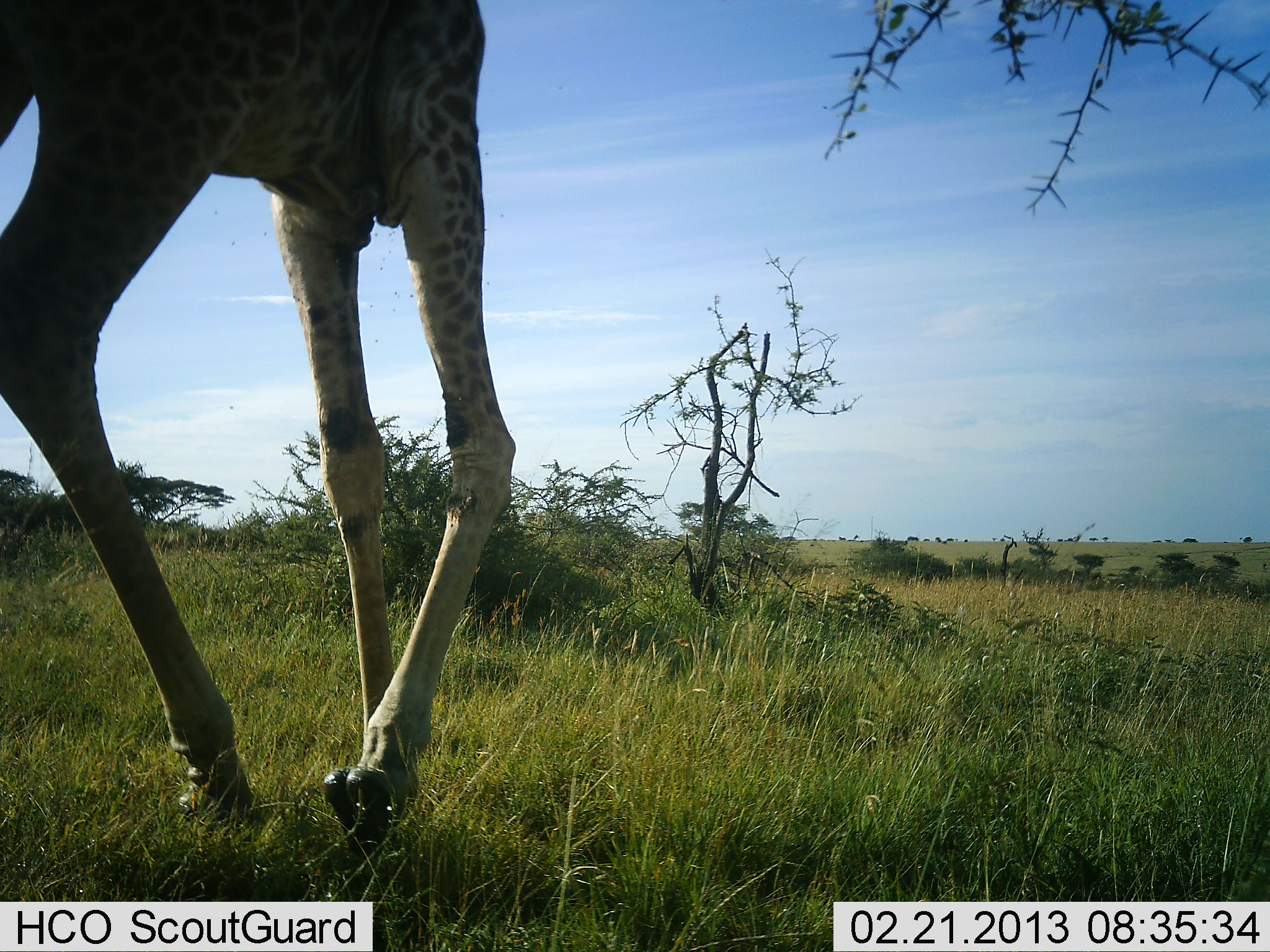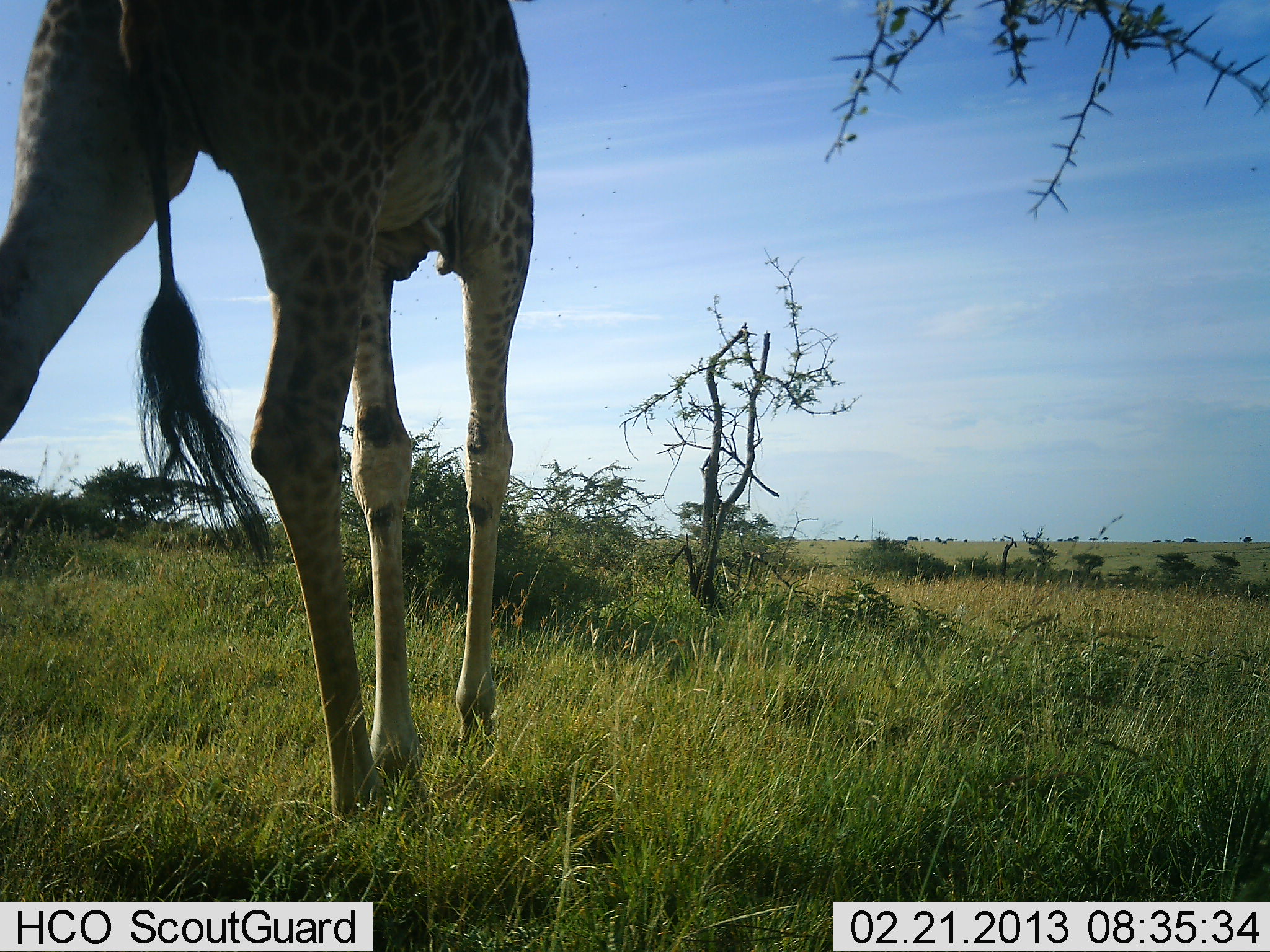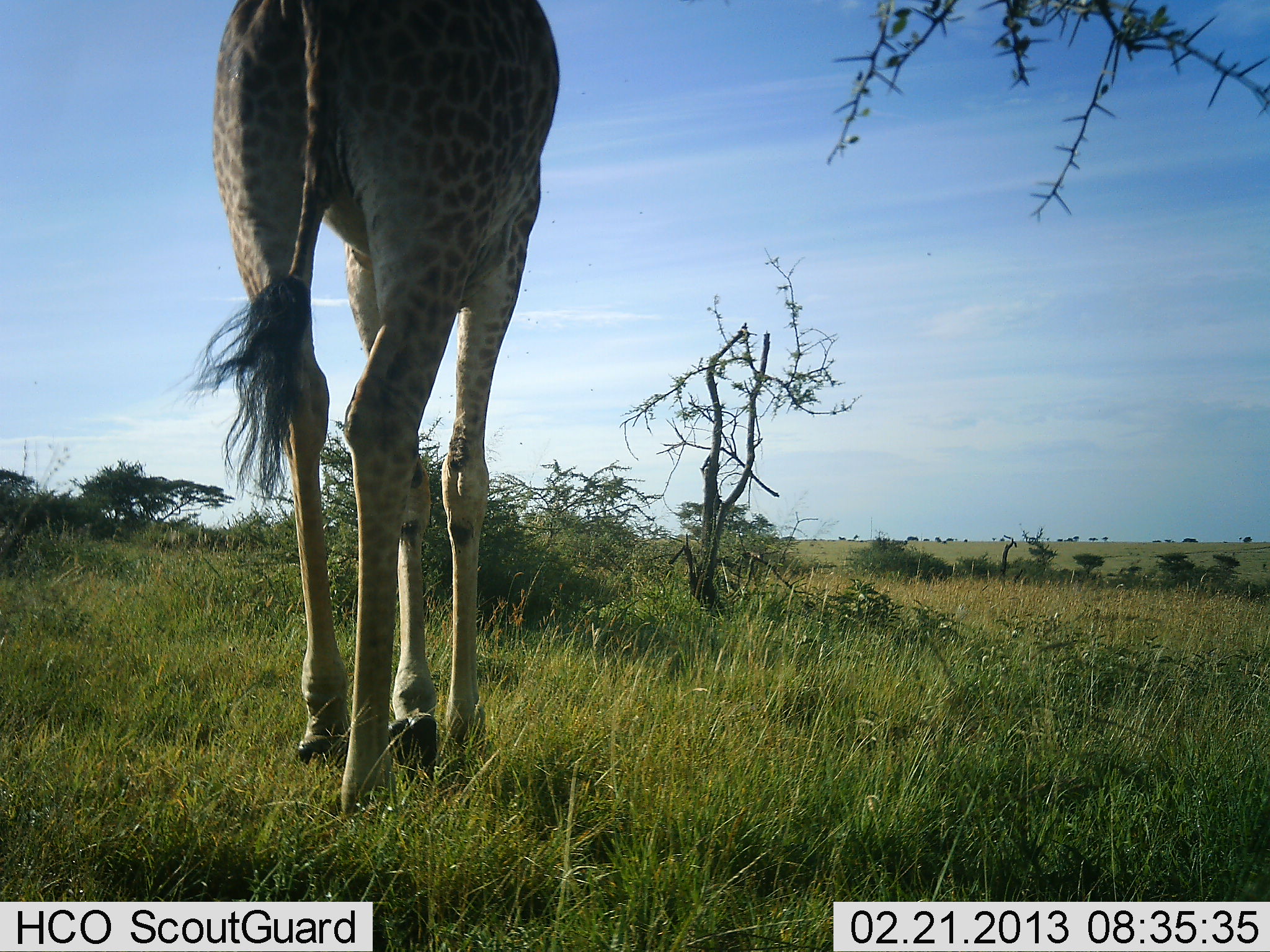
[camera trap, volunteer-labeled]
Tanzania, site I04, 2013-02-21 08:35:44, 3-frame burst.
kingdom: Animalia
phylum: Chordata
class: Mammalia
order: Artiodactyla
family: Giraffidae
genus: Giraffa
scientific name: Giraffa camelopardalis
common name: giraffe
Giraffe (Giraffa camelopardalis), count 1. Behavior (volunteer vote fractions): standing 3%, resting 0%, moving 100%, interacting 0%. Young present (vote fraction): 0%. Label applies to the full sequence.